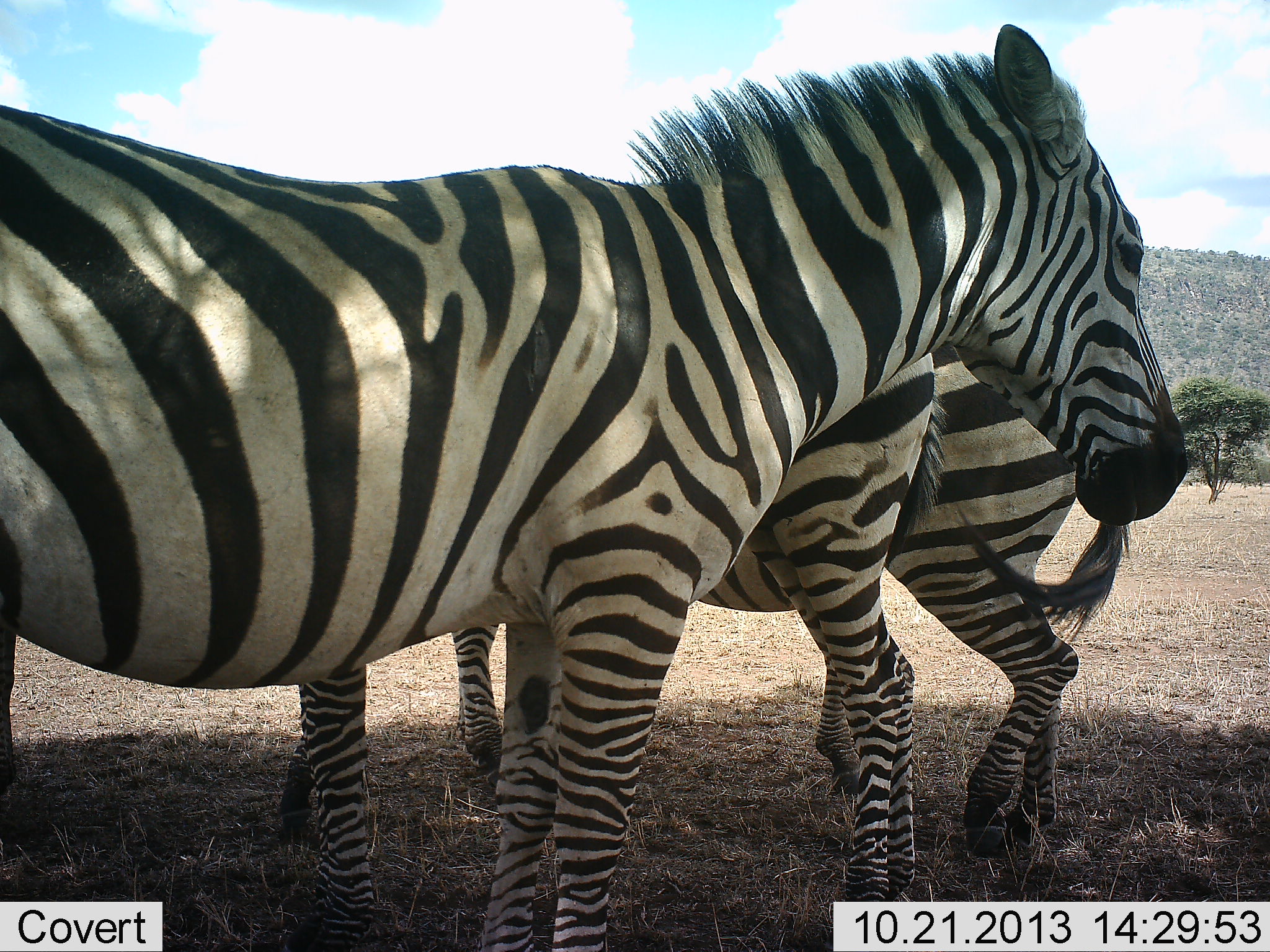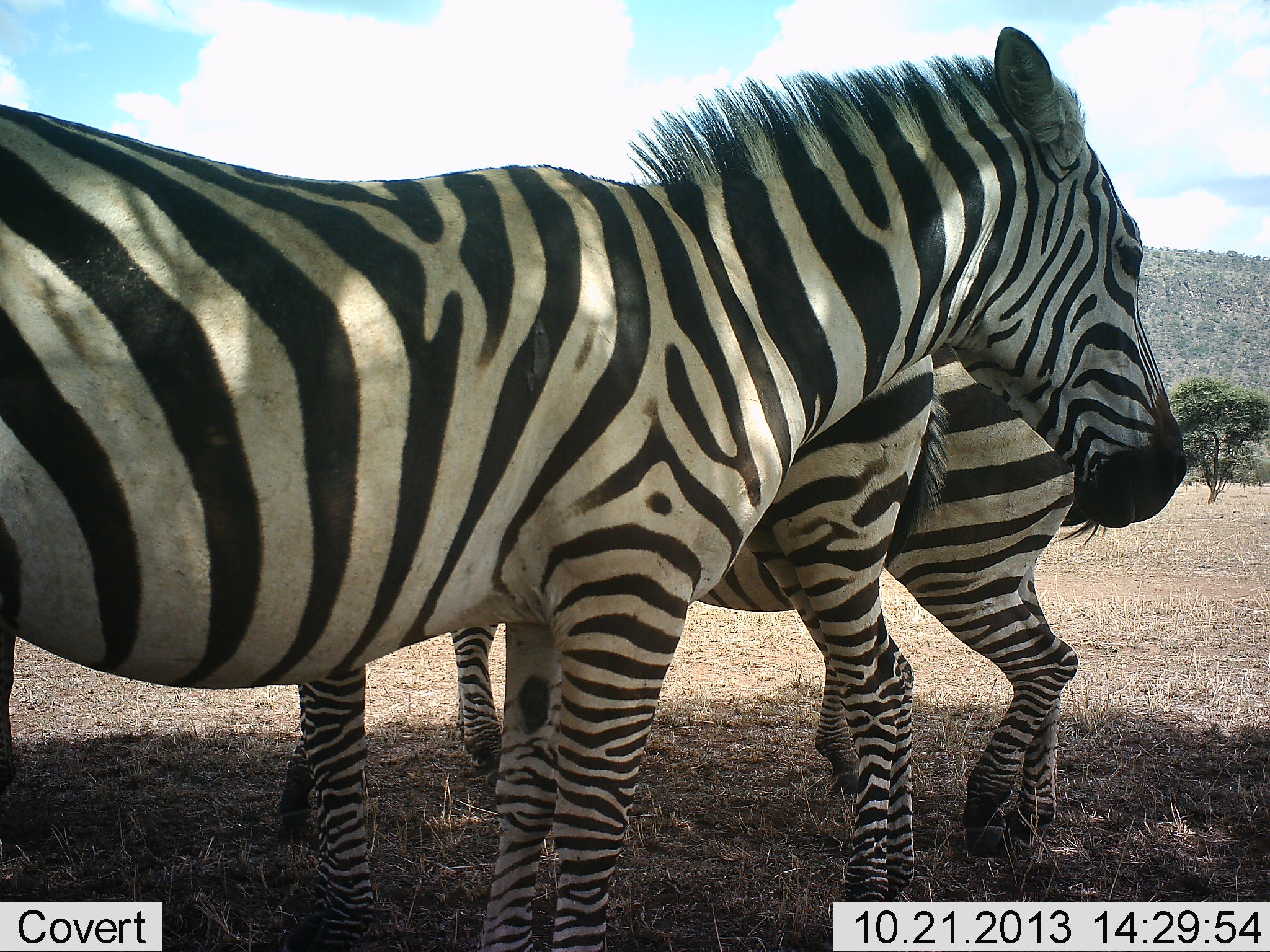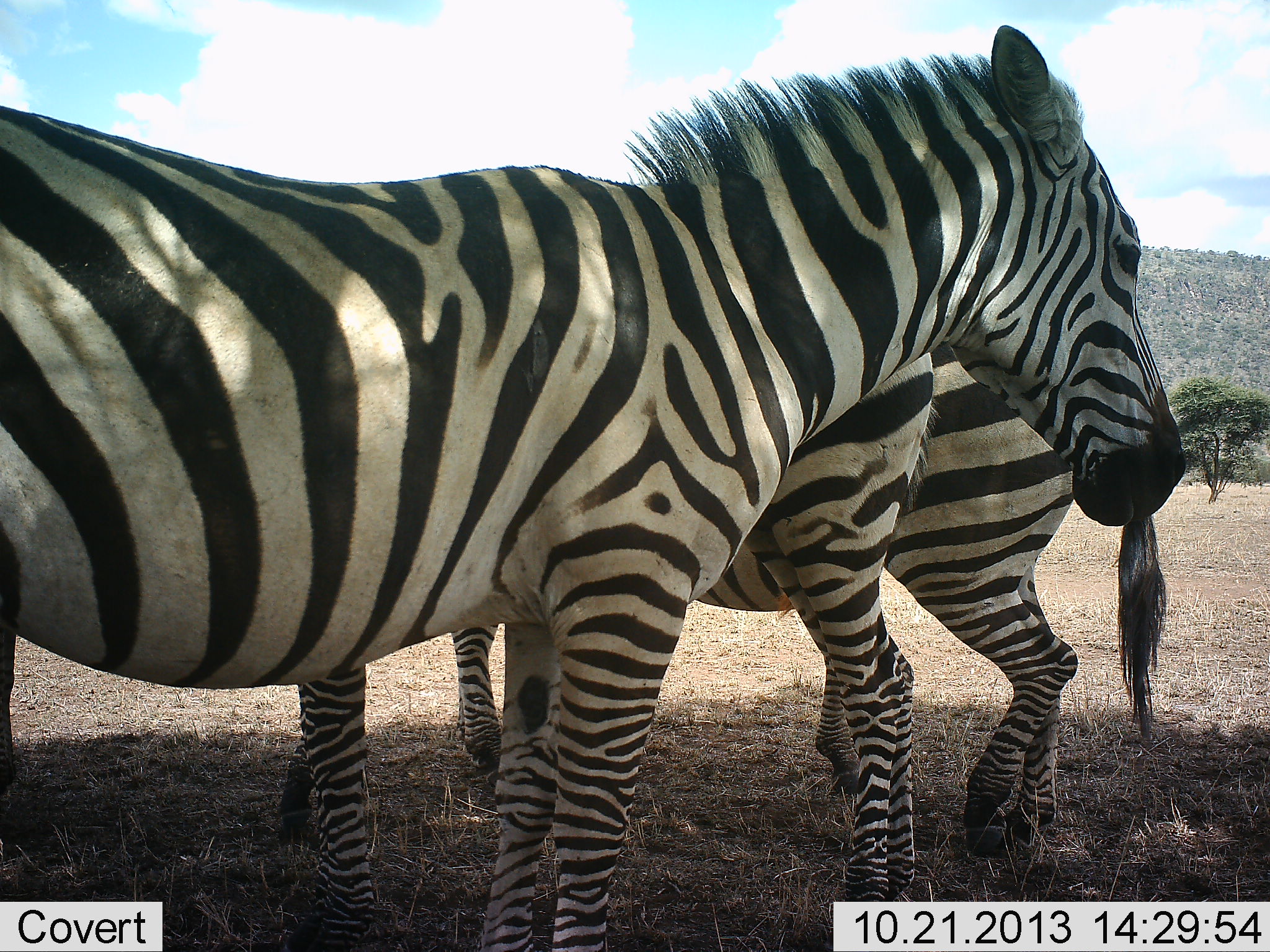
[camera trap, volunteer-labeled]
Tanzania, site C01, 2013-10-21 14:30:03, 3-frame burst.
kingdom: Animalia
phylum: Chordata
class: Mammalia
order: Perissodactyla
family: Equidae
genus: Equus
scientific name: Equus quagga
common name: plains zebra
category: zebra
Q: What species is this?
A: Zebra (plains zebra) (Equus quagga).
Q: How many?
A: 3.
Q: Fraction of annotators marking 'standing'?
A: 80%.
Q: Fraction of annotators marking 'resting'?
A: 30%.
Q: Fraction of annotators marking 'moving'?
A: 0%.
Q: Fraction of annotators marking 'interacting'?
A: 10%.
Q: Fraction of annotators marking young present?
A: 10%.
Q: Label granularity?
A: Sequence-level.